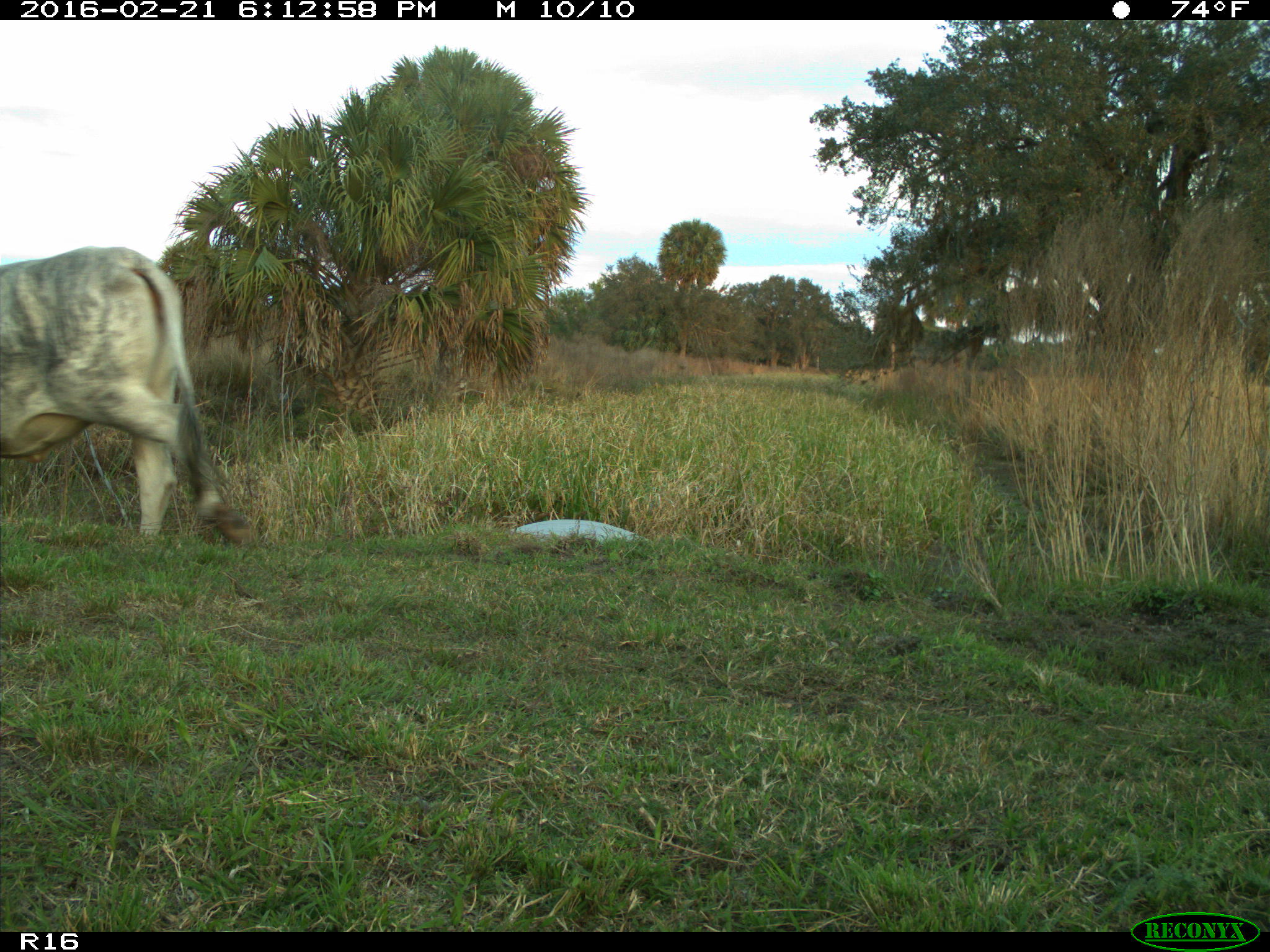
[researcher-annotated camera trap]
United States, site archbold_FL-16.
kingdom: Animalia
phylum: Chordata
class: Mammalia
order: Artiodactyla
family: Bovidae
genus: Bos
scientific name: Bos taurus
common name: domestic cow